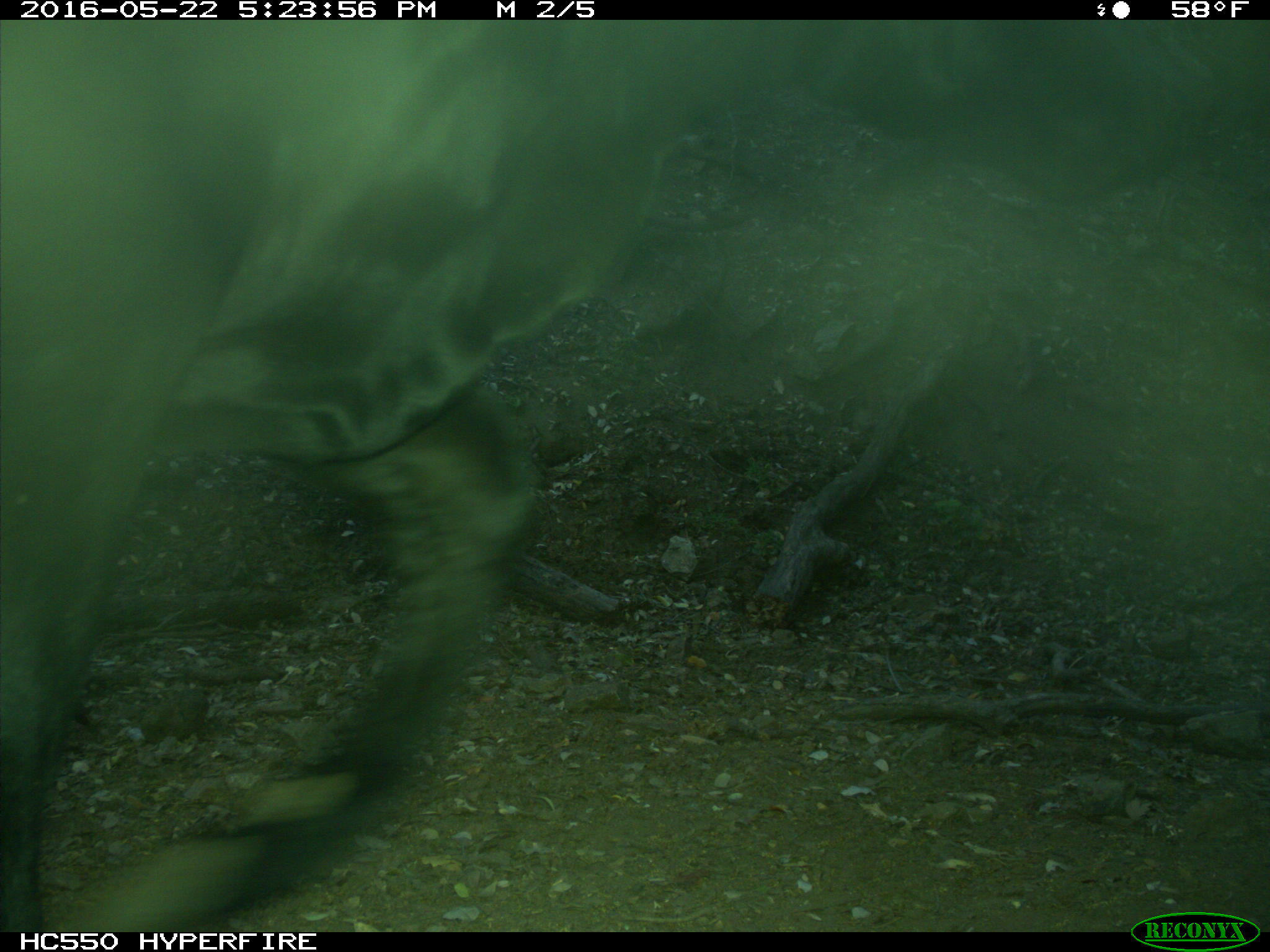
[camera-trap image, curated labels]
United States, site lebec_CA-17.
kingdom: Animalia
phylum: Chordata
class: Mammalia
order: Artiodactyla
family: Bovidae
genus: Bos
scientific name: Bos taurus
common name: domestic cow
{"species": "Bos taurus (domestic cow)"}